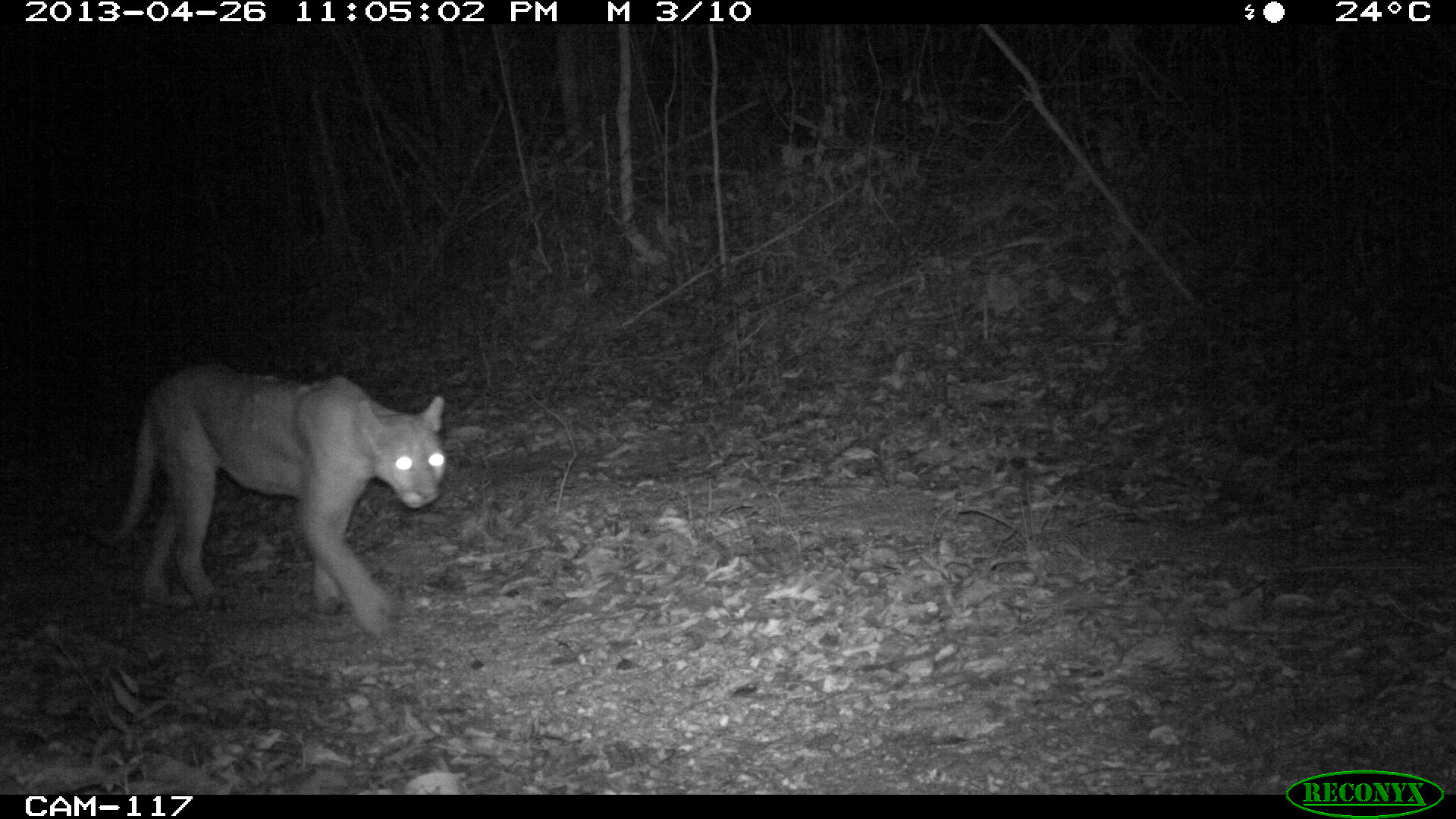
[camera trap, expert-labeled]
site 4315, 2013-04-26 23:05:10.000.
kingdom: Animalia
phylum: Chordata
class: Mammalia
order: Carnivora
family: Felidae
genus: Puma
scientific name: Puma concolor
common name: mountain lion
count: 1